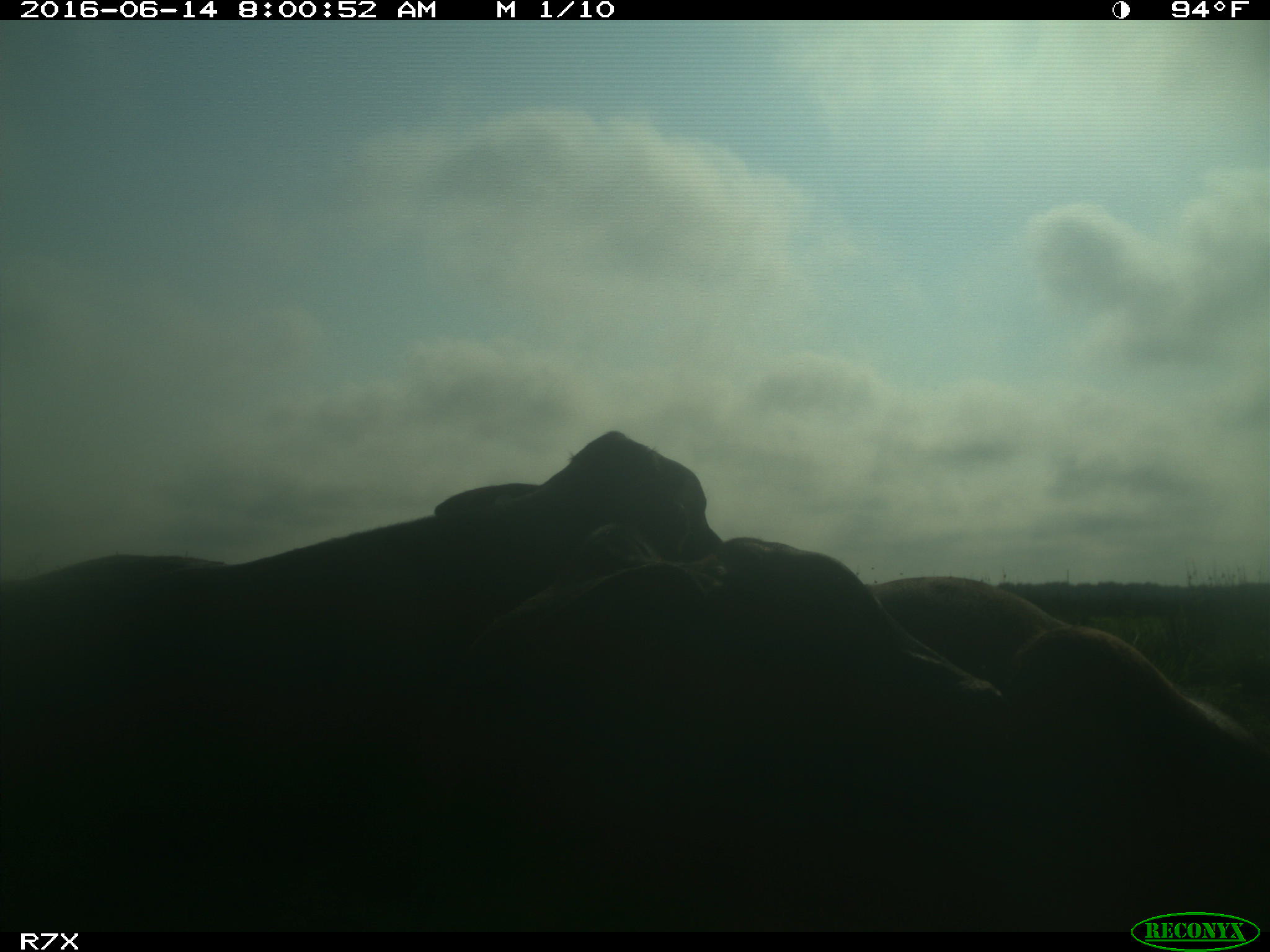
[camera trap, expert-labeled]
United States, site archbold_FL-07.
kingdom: Animalia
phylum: Chordata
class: Mammalia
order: Artiodactyla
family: Bovidae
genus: Bos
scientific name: Bos taurus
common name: domestic cow